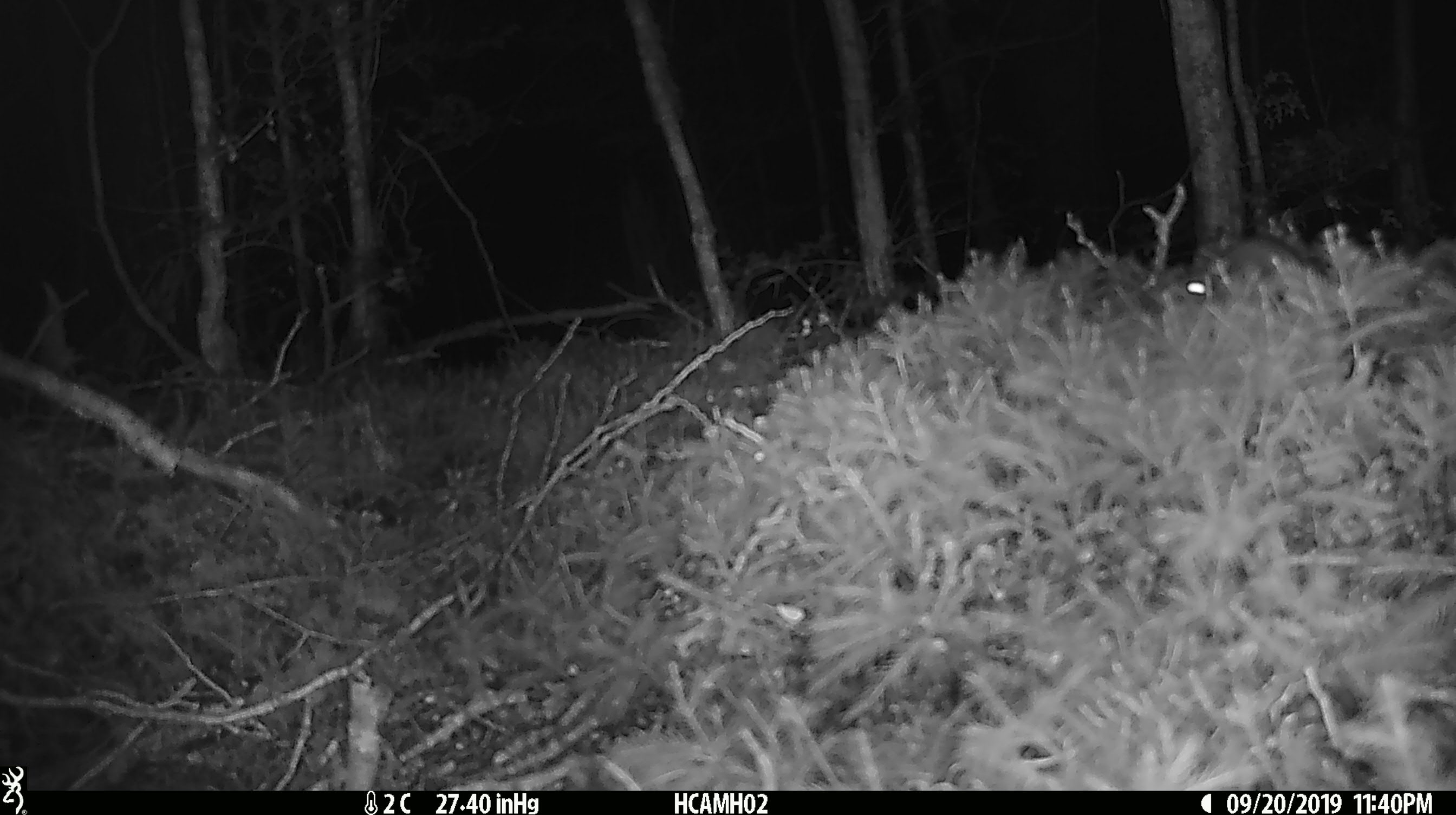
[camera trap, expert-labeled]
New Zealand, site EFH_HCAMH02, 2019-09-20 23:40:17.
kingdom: Animalia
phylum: Chordata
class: Mammalia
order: Rodentia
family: Muridae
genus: Mus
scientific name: Mus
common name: mouse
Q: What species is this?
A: Mouse (Mus).